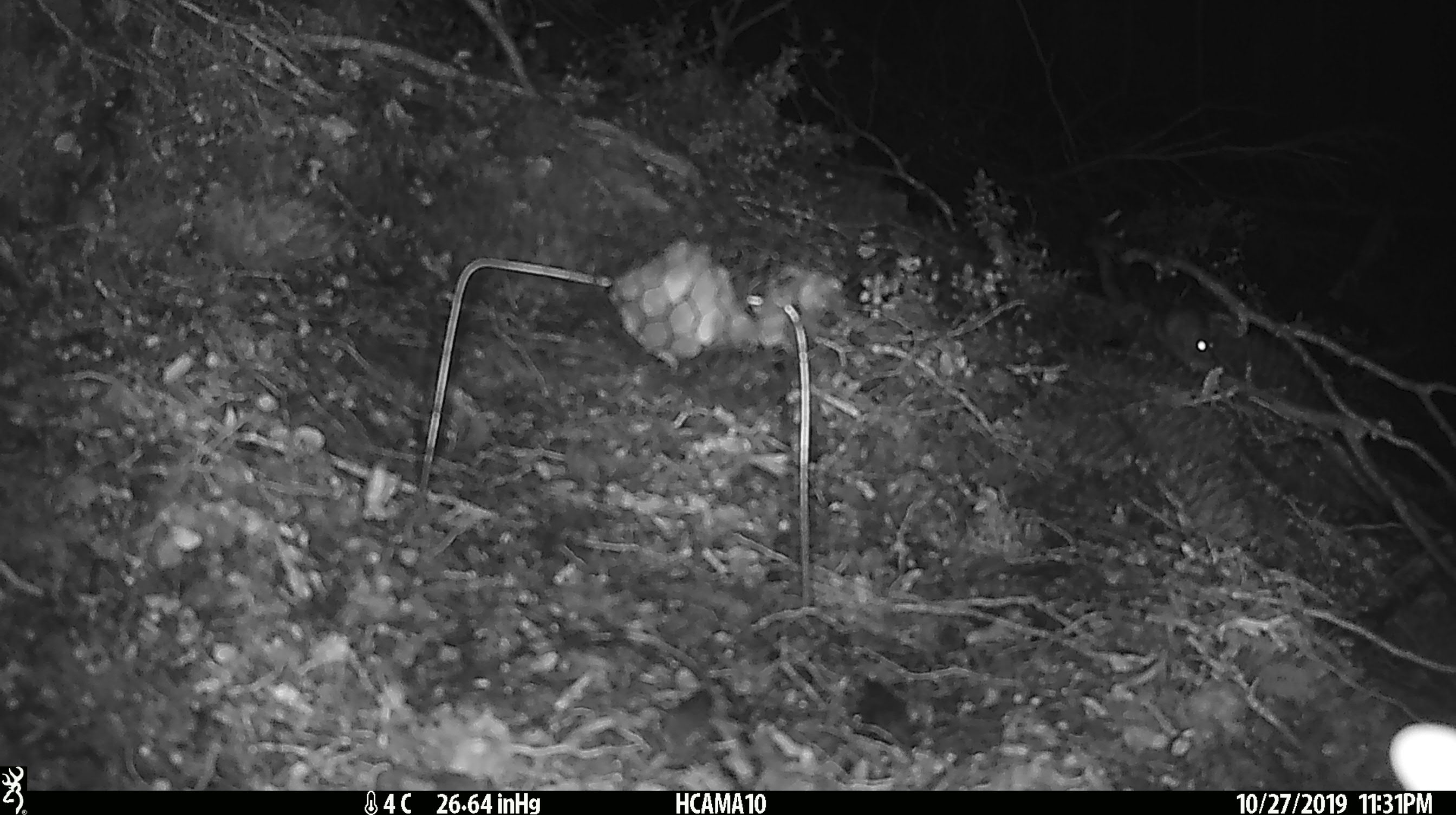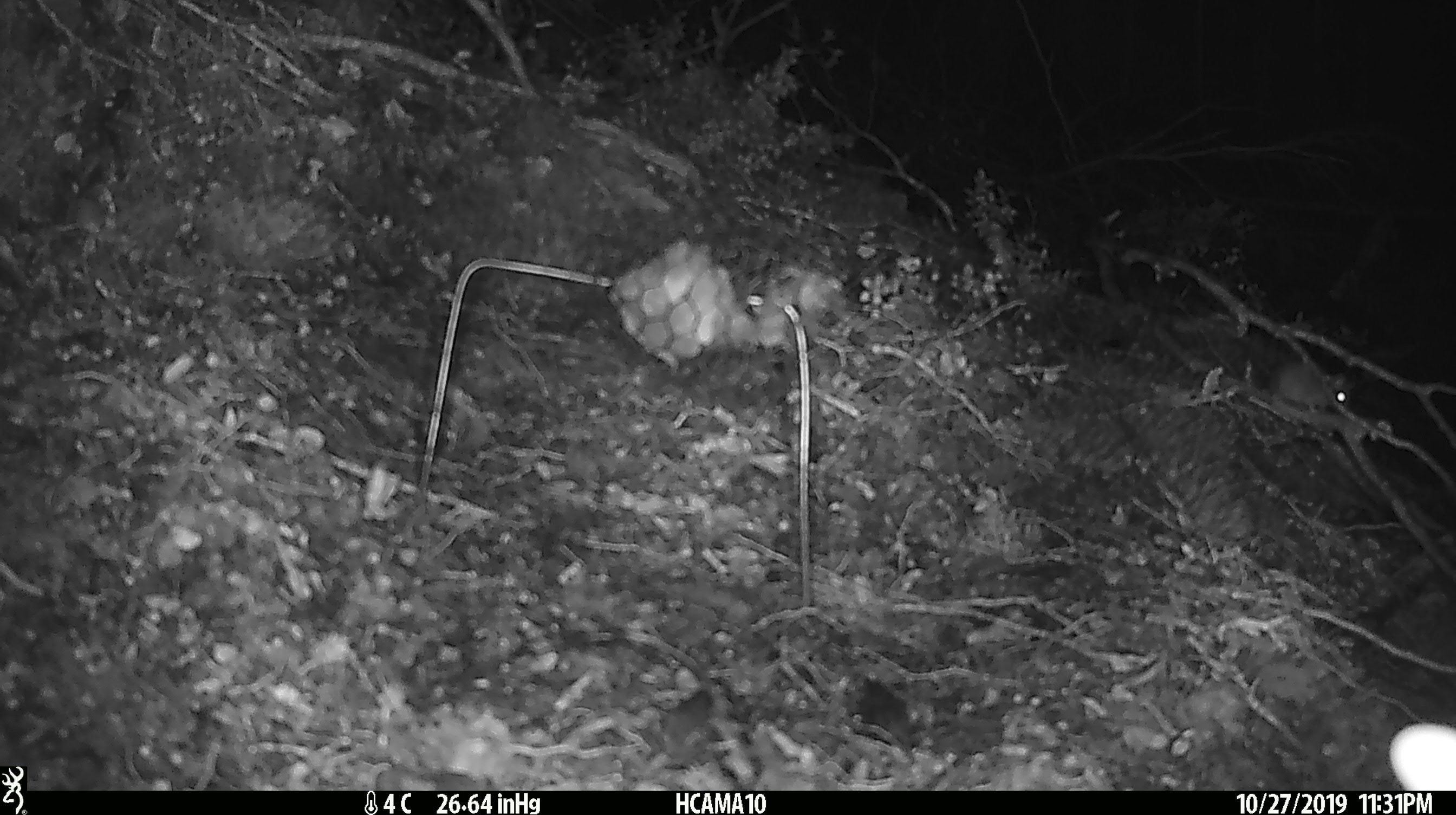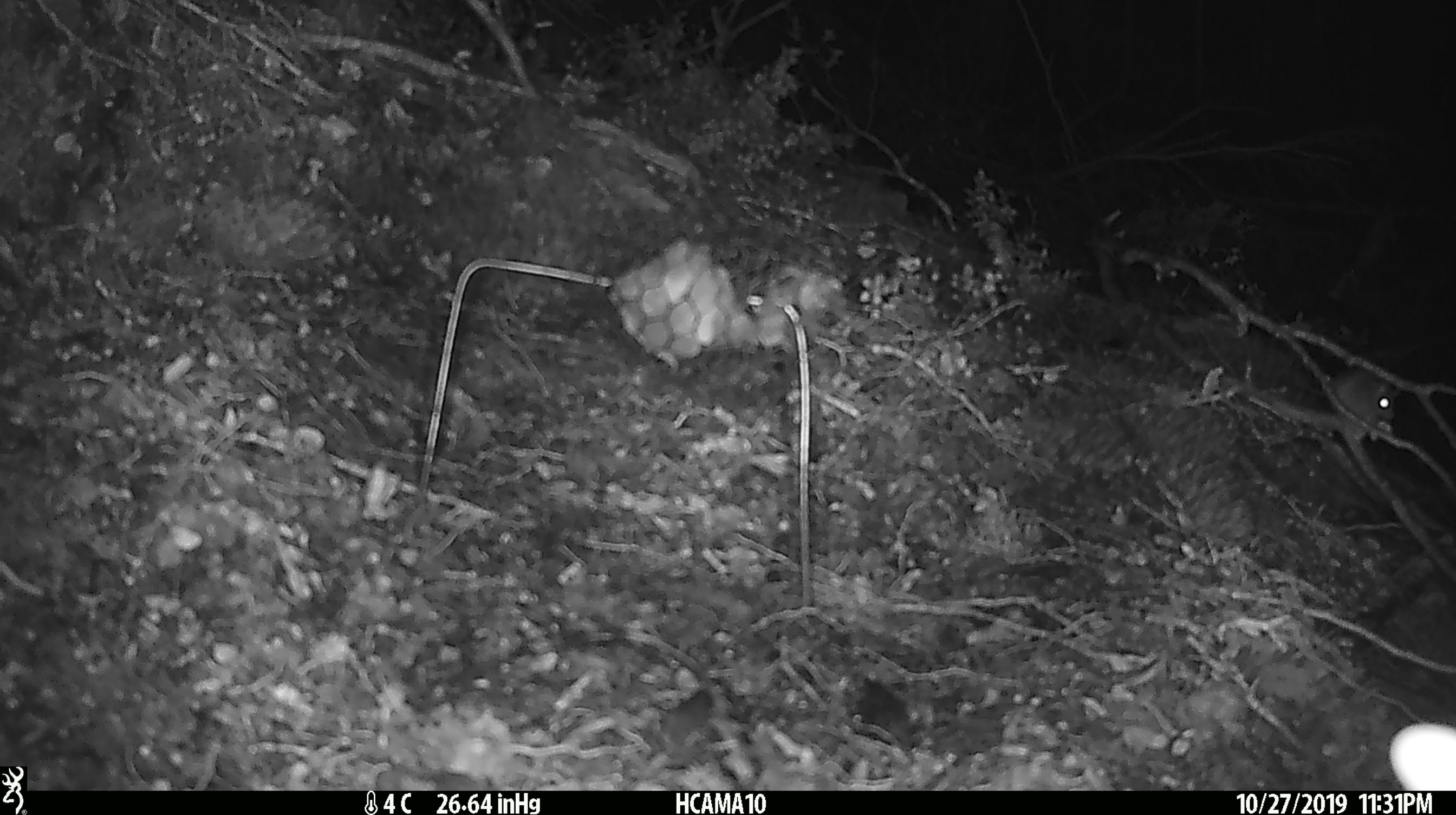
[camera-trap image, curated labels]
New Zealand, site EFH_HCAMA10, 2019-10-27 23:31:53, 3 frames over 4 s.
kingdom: Animalia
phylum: Chordata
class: Mammalia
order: Rodentia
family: Muridae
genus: Mus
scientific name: Mus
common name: mouse